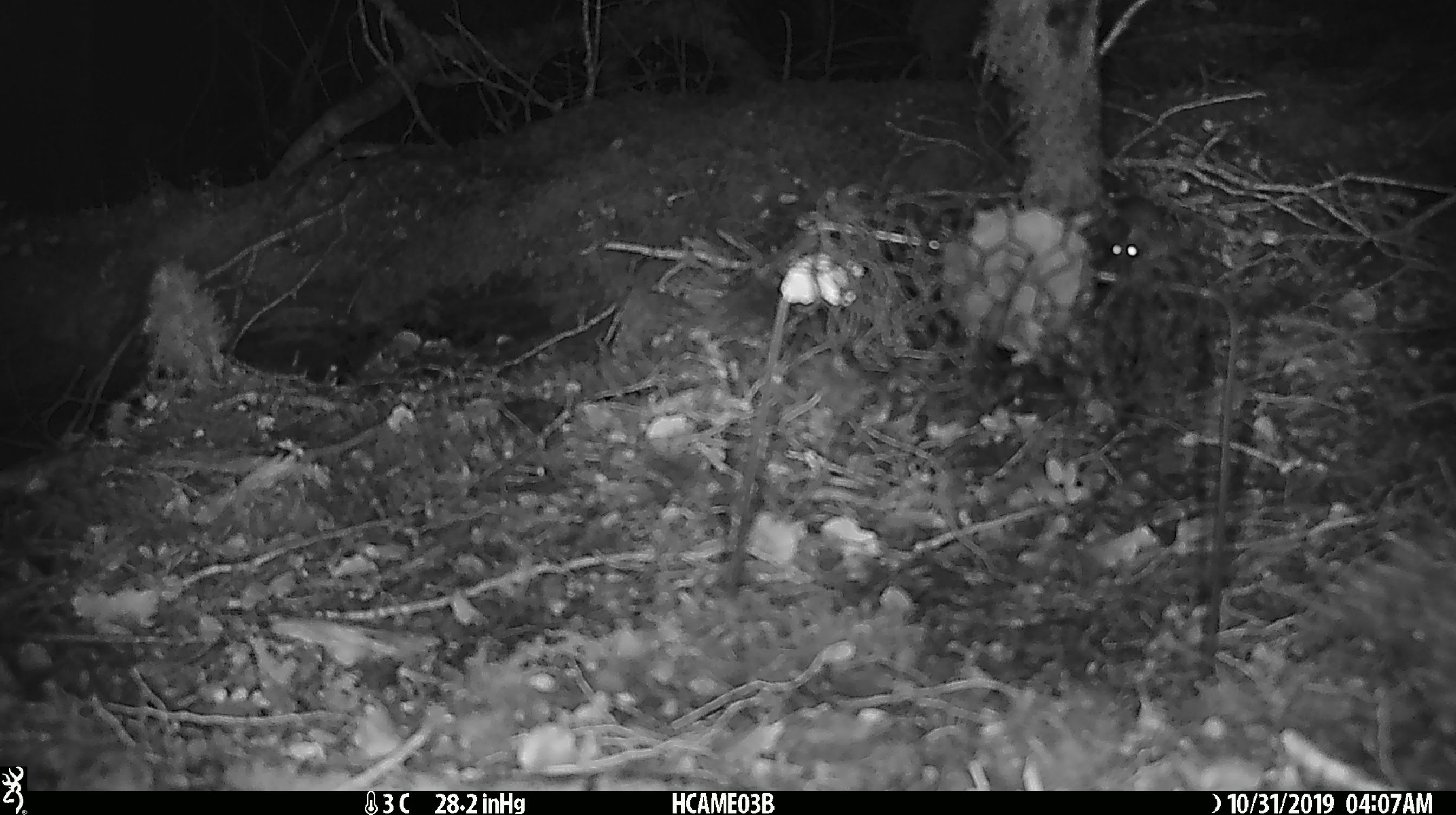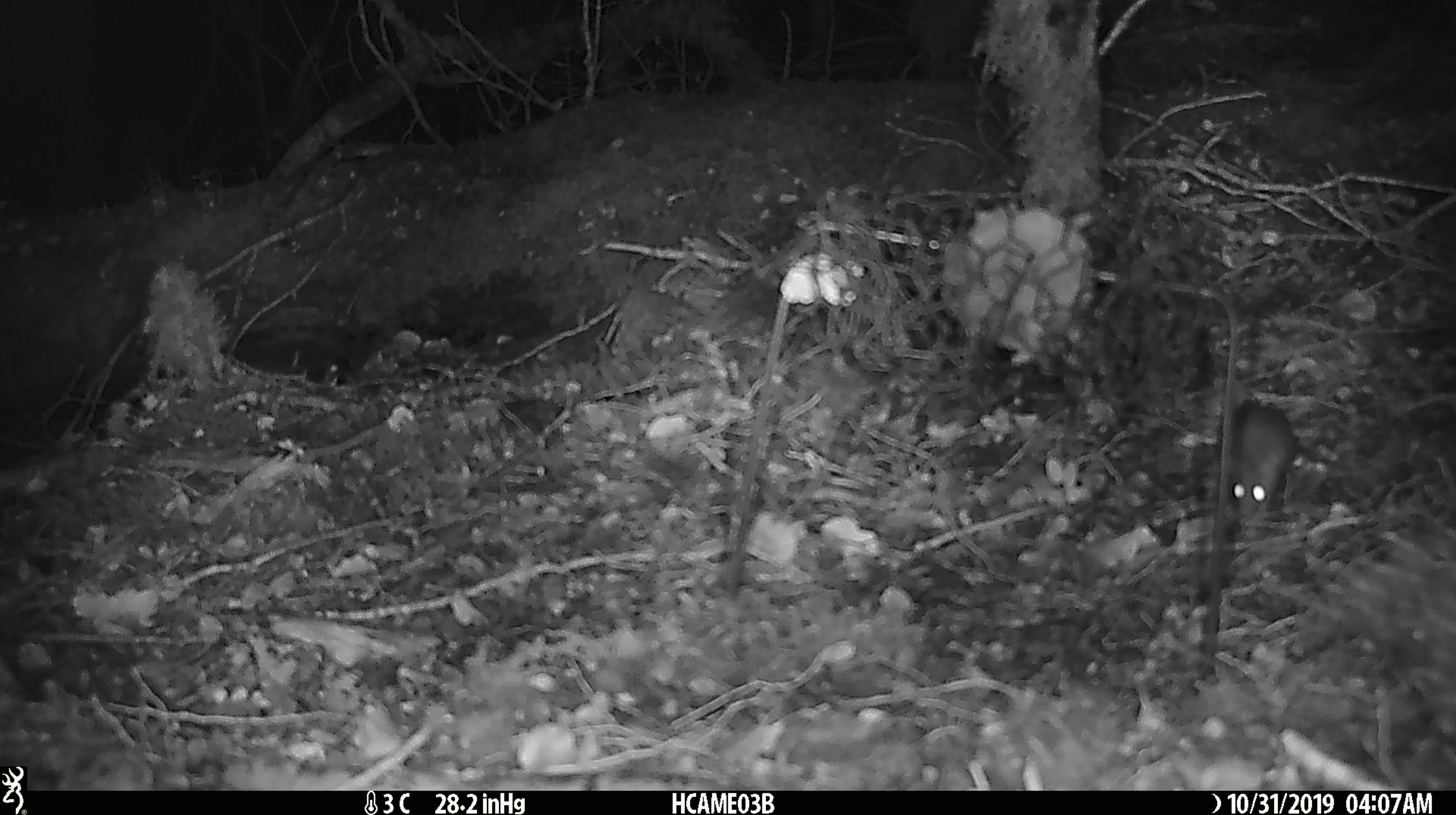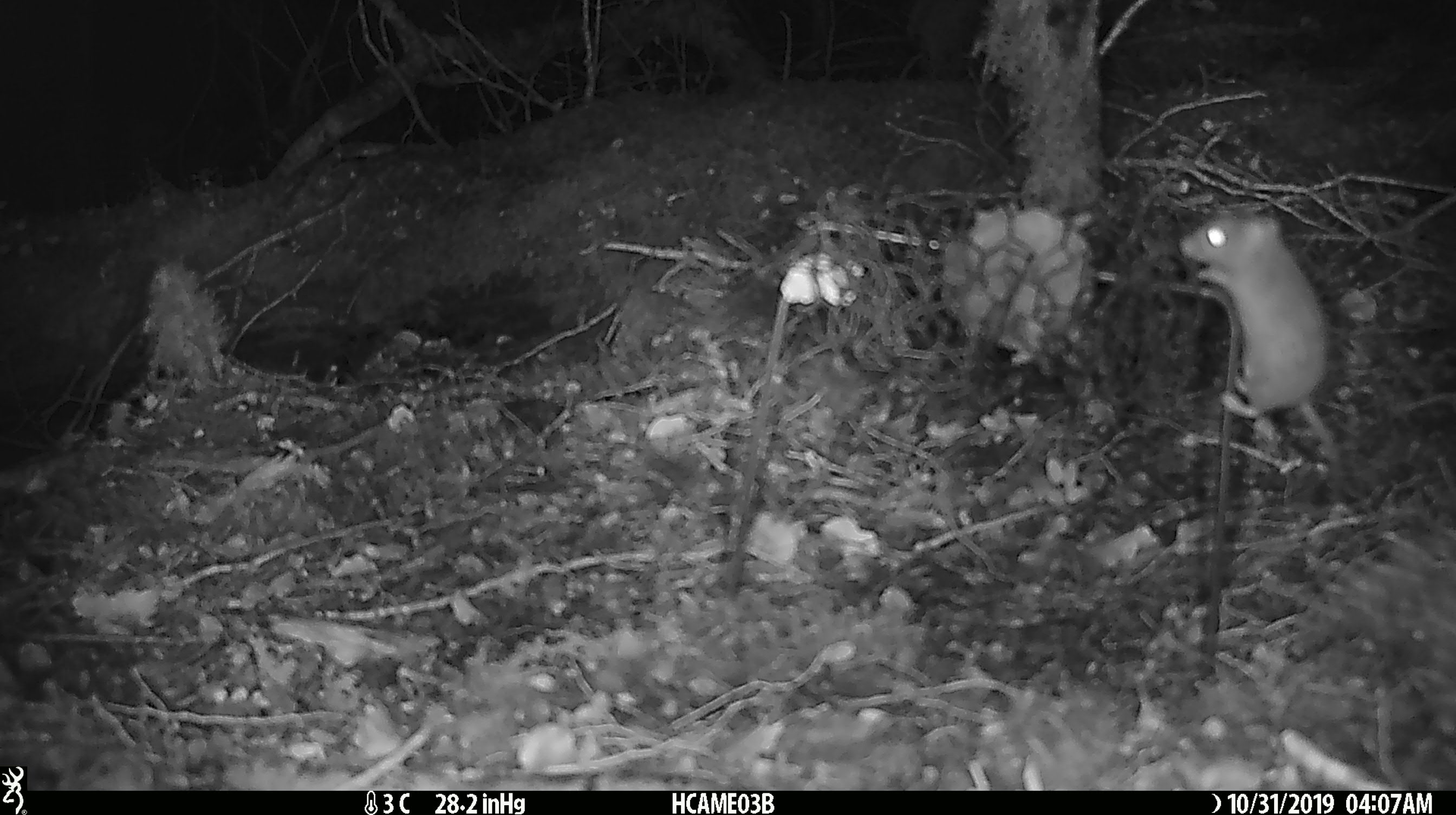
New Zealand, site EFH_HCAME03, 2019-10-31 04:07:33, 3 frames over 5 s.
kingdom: Animalia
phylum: Chordata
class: Mammalia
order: Rodentia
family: Muridae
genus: Mus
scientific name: Mus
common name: mouse